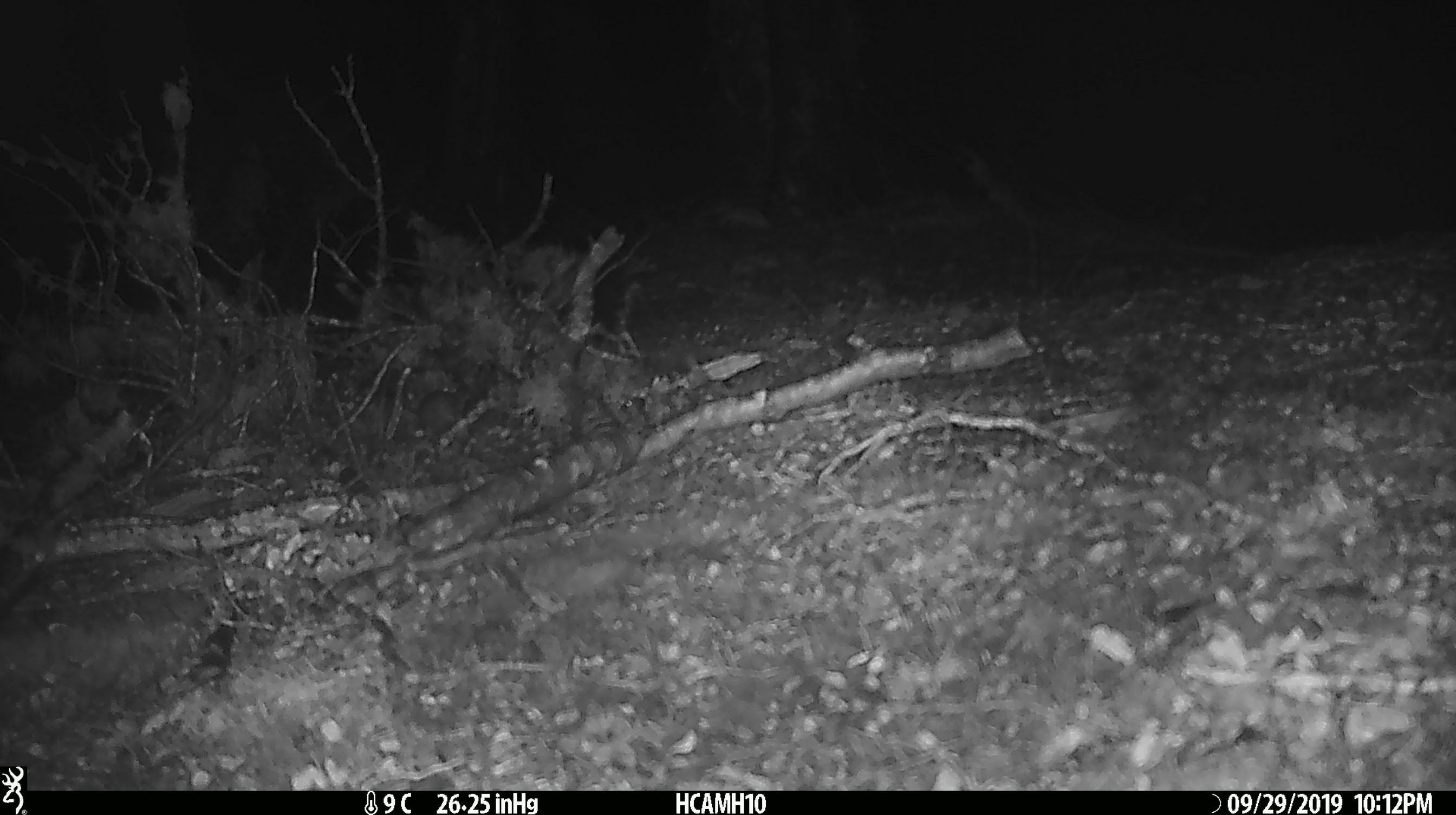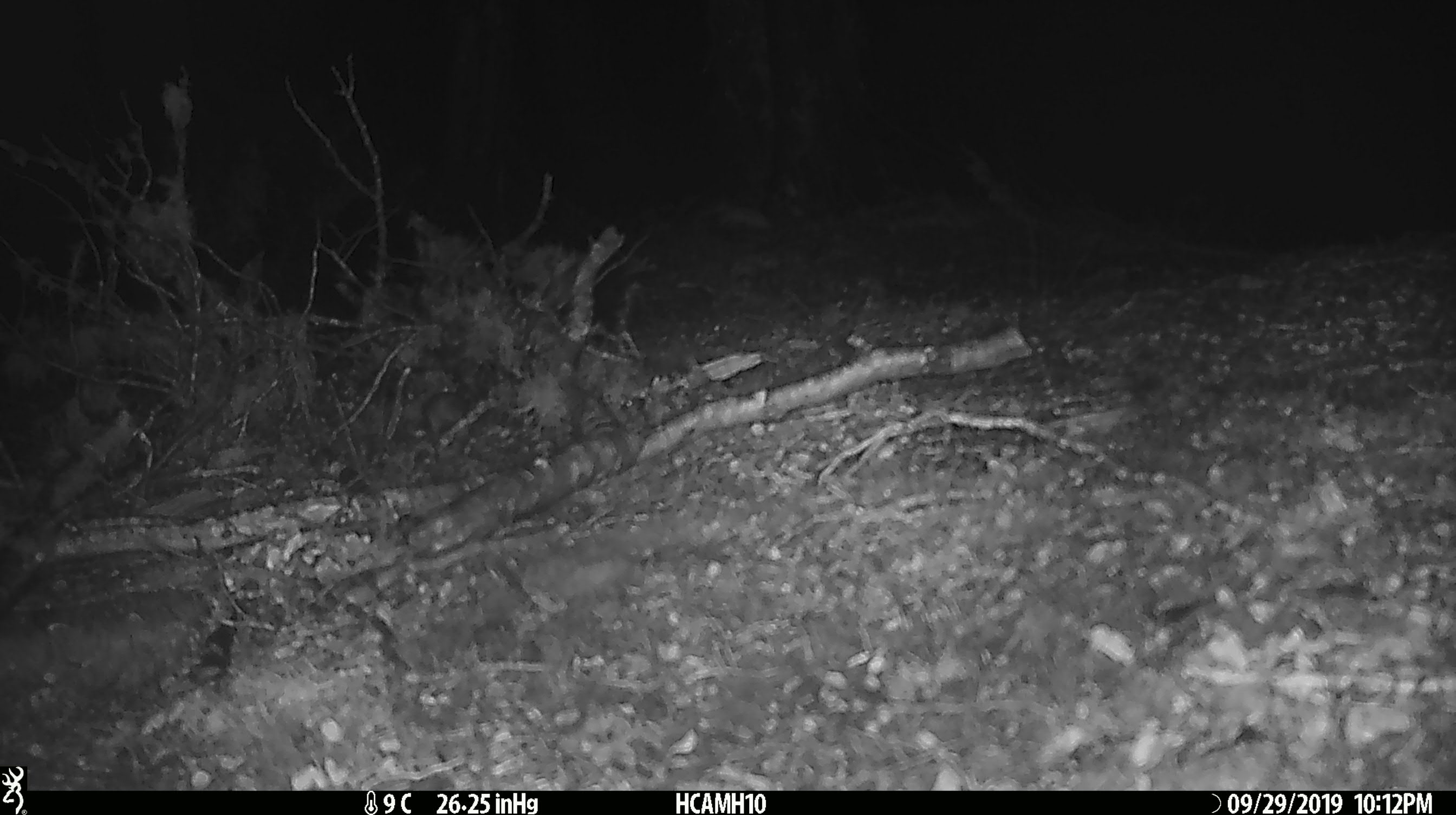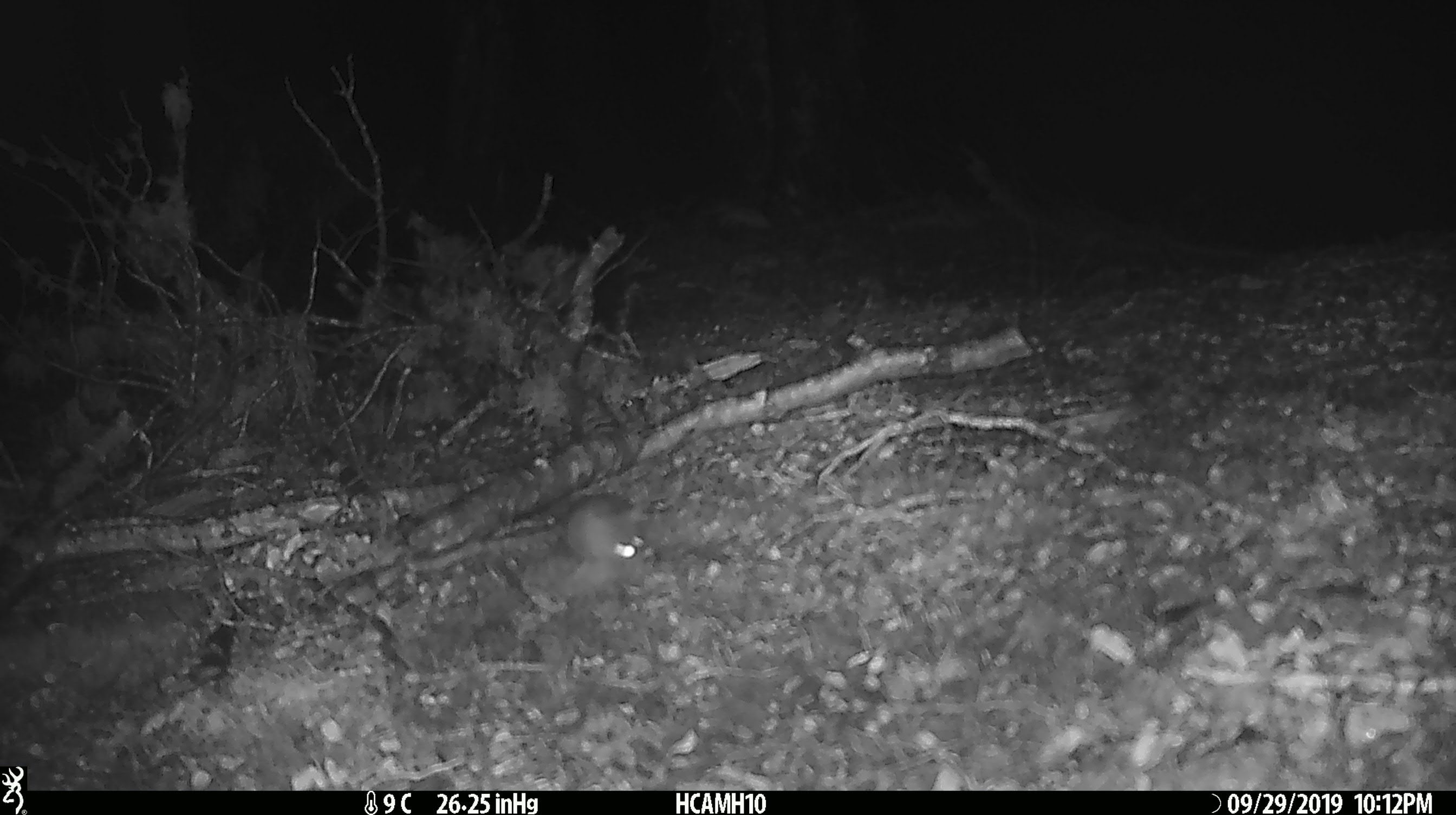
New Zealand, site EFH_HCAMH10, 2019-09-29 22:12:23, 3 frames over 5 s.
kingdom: Animalia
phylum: Chordata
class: Mammalia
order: Rodentia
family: Muridae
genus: Mus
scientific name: Mus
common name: mouse